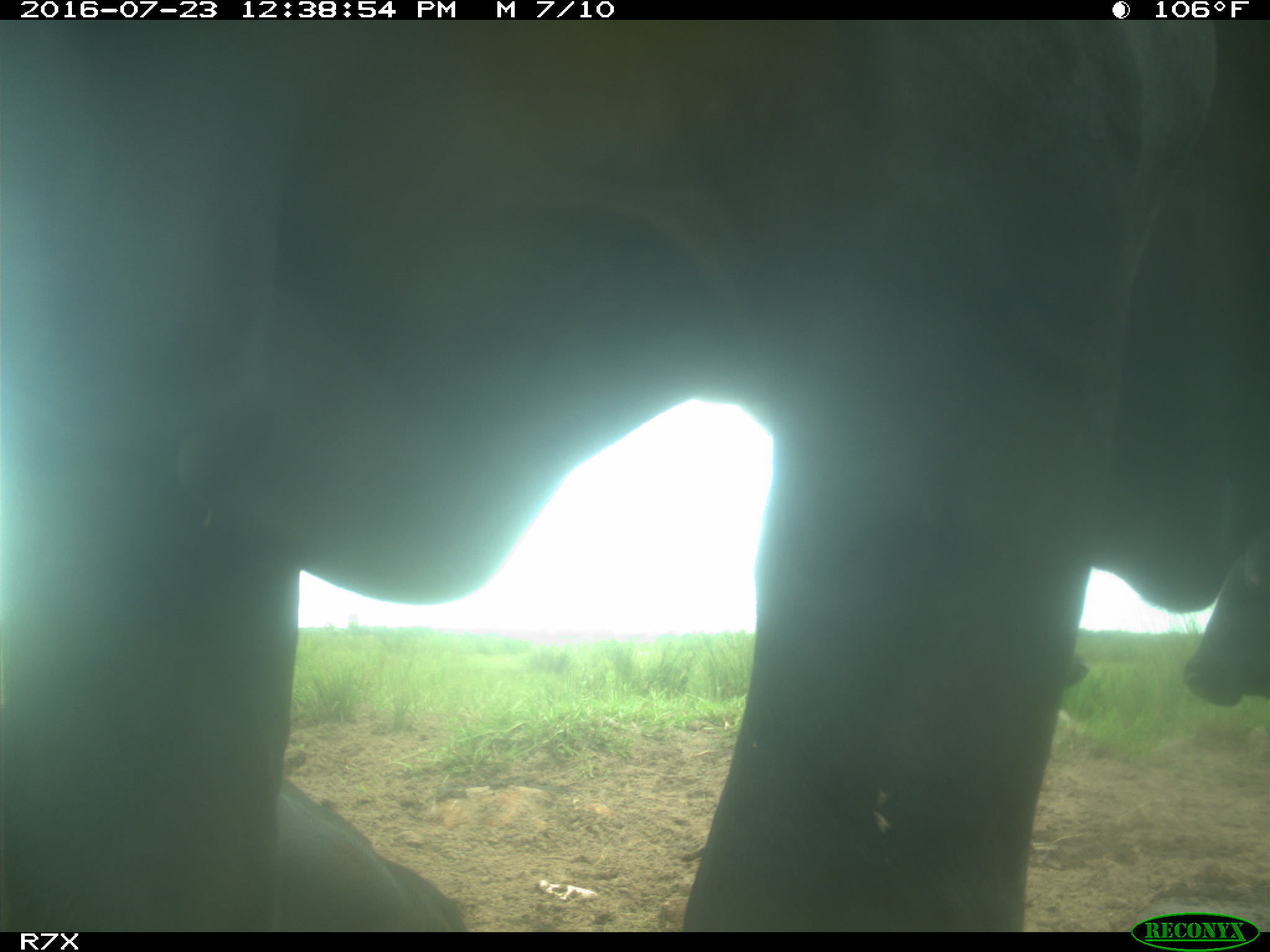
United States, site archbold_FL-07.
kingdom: Animalia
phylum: Chordata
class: Mammalia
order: Artiodactyla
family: Bovidae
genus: Bos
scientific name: Bos taurus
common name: domestic cow